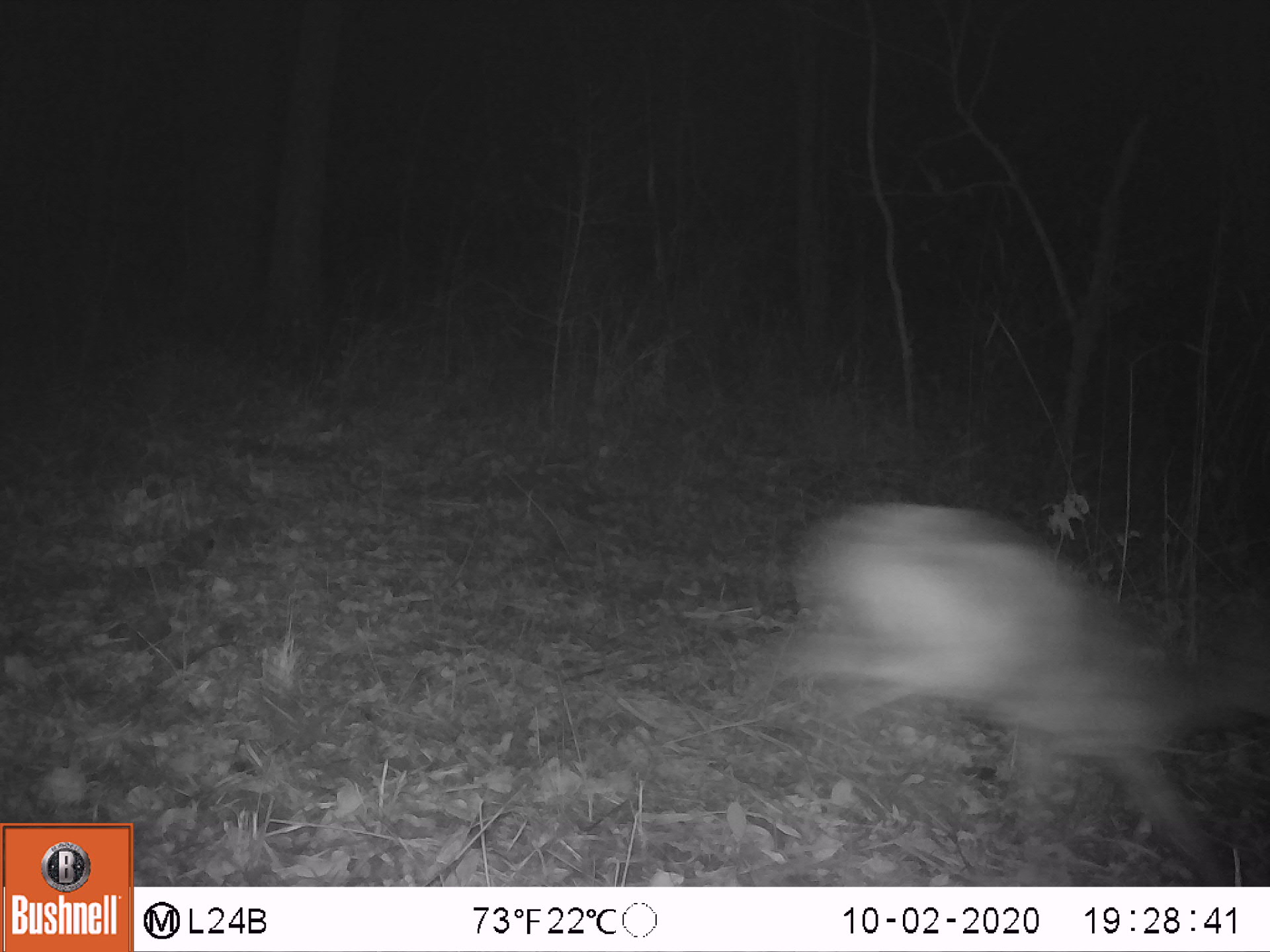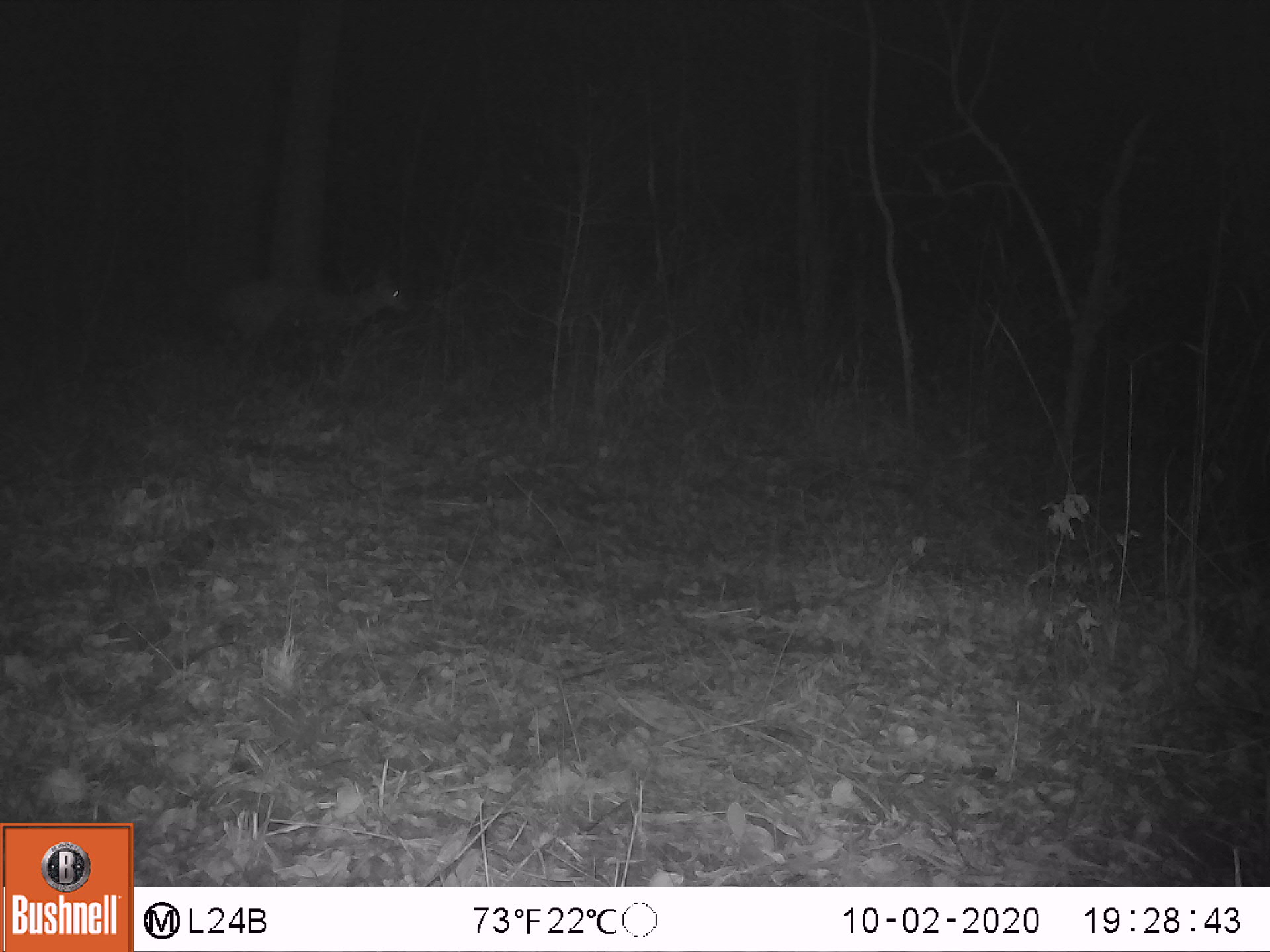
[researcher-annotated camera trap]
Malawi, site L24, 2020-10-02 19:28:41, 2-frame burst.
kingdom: Animalia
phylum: Chordata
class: Mammalia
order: Artiodactyla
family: Bovidae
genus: Tragelaphus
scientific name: Tragelaphus sylvaticus sylvaticus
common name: cape bushbuck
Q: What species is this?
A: Cape bushbuck (Tragelaphus sylvaticus sylvaticus).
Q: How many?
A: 1.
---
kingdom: Animalia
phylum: Chordata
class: Mammalia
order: Artiodactyla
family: Bovidae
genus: Sylvicapra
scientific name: Sylvicapra grimmia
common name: common duiker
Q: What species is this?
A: Common duiker (Sylvicapra grimmia).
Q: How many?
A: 1.